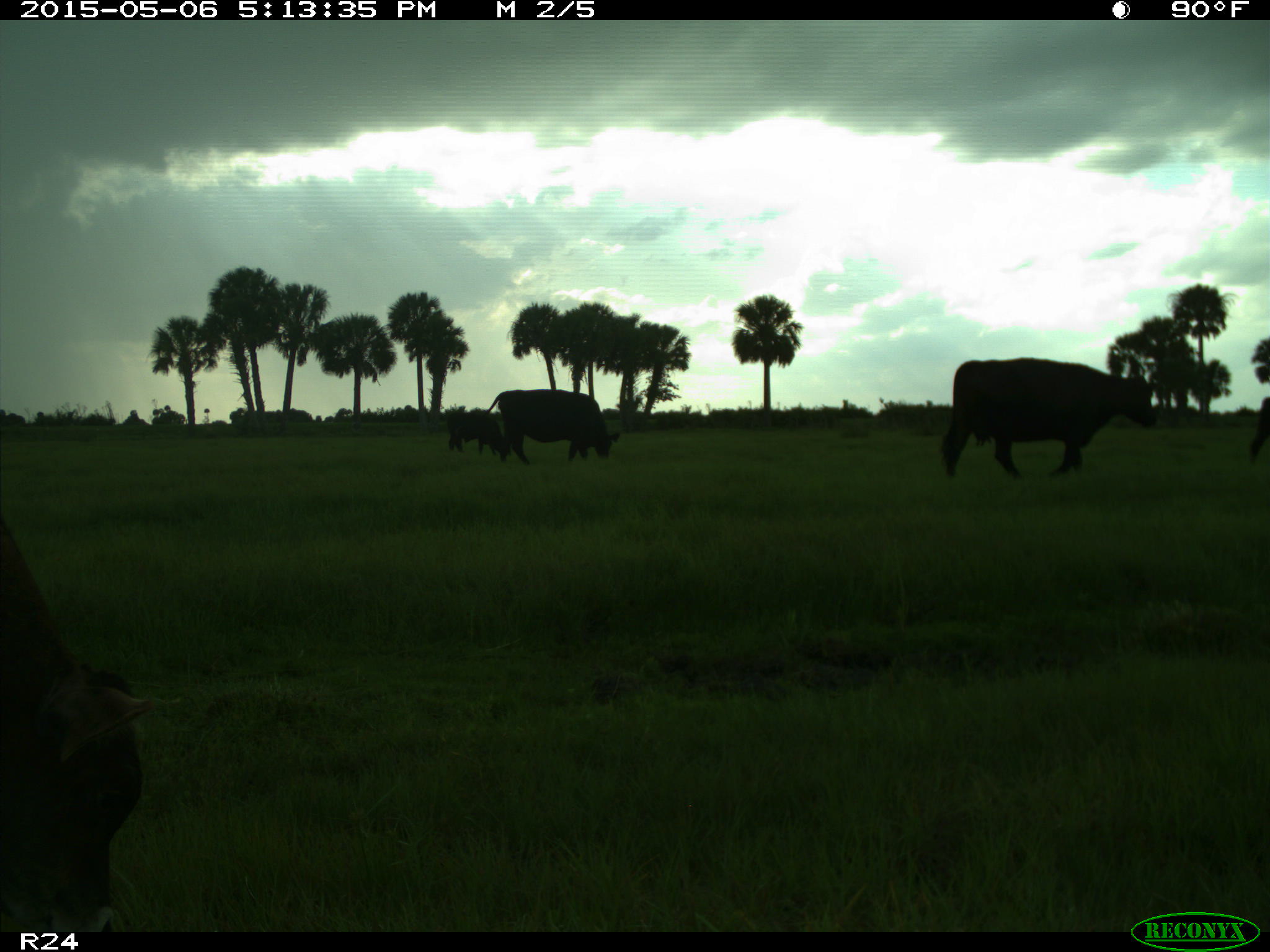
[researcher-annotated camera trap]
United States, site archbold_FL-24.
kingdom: Animalia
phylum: Chordata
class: Mammalia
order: Artiodactyla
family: Bovidae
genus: Bos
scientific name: Bos taurus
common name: domestic cow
Bos taurus (domestic cow).